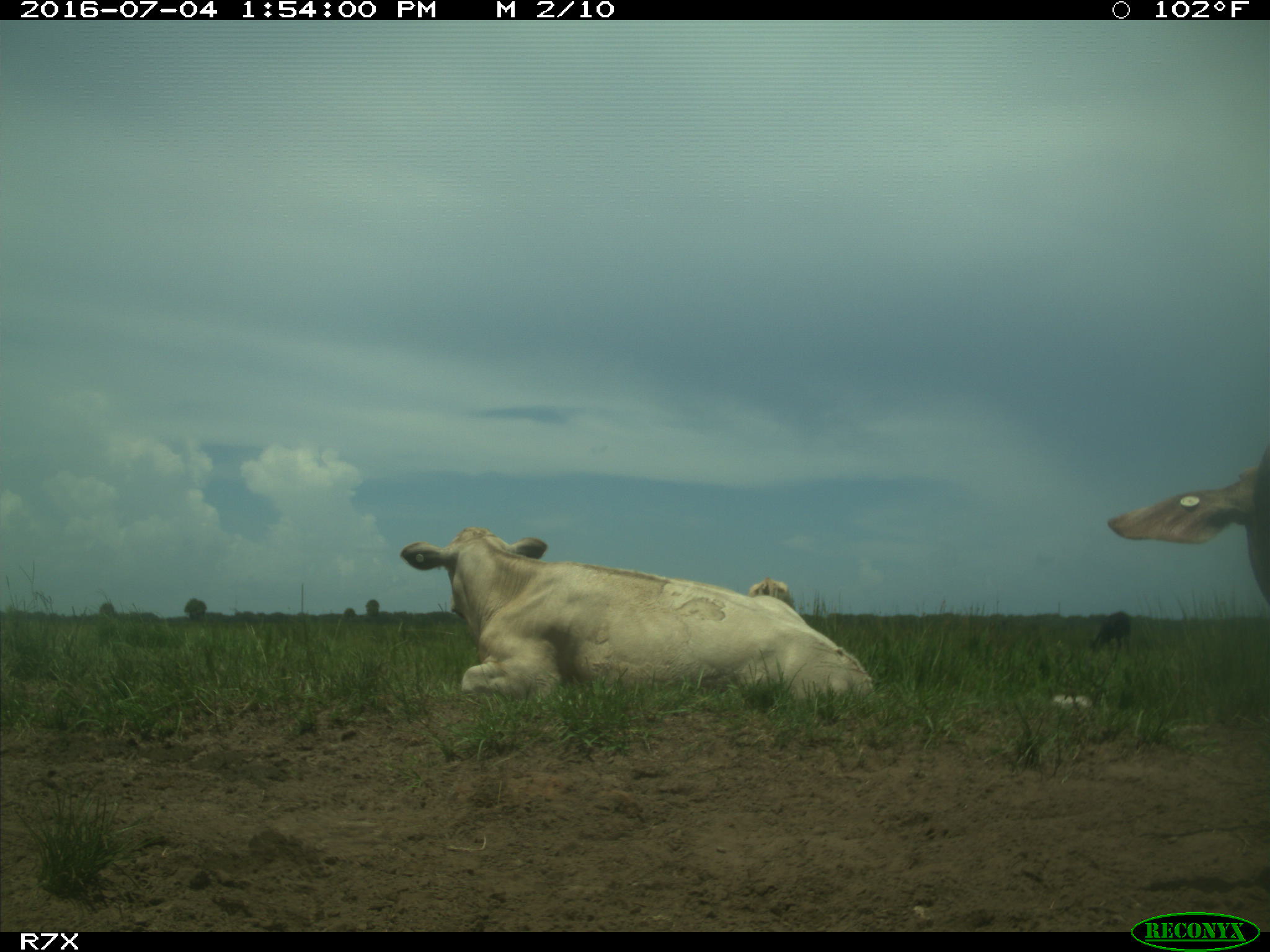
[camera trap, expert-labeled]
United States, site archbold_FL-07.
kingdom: Animalia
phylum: Chordata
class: Mammalia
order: Artiodactyla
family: Bovidae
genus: Bos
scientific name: Bos taurus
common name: domestic cow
Bos taurus (domestic cow).